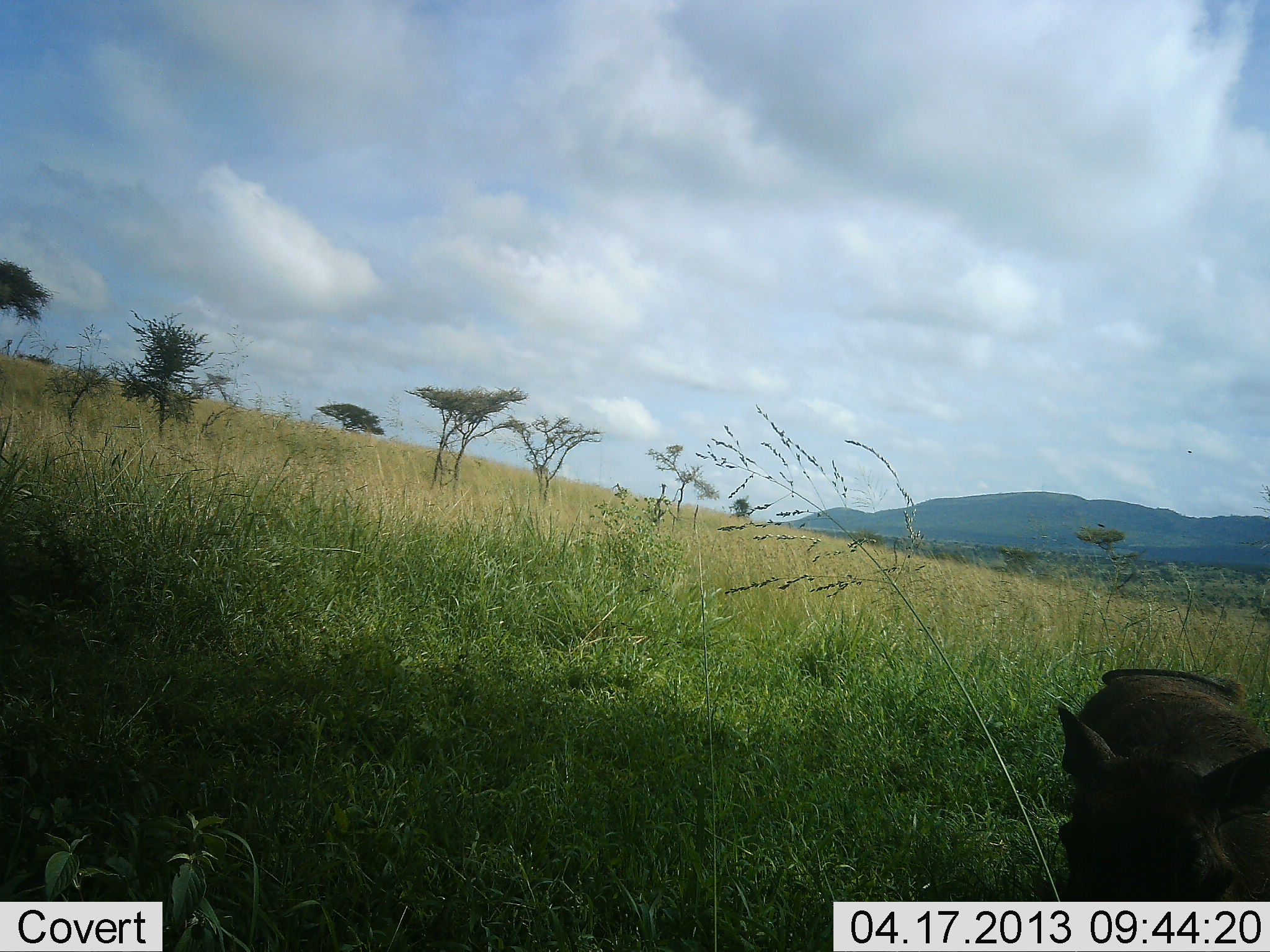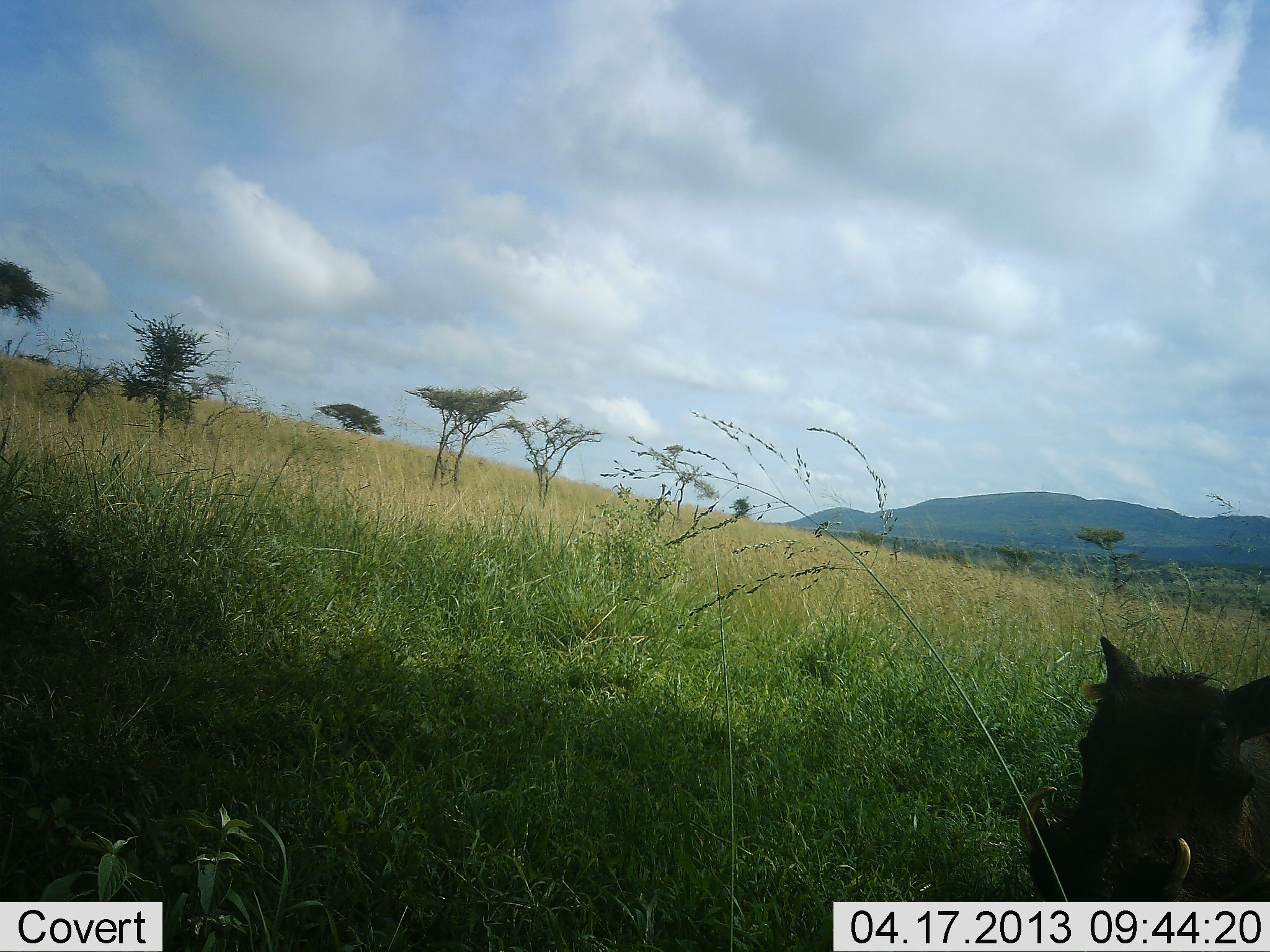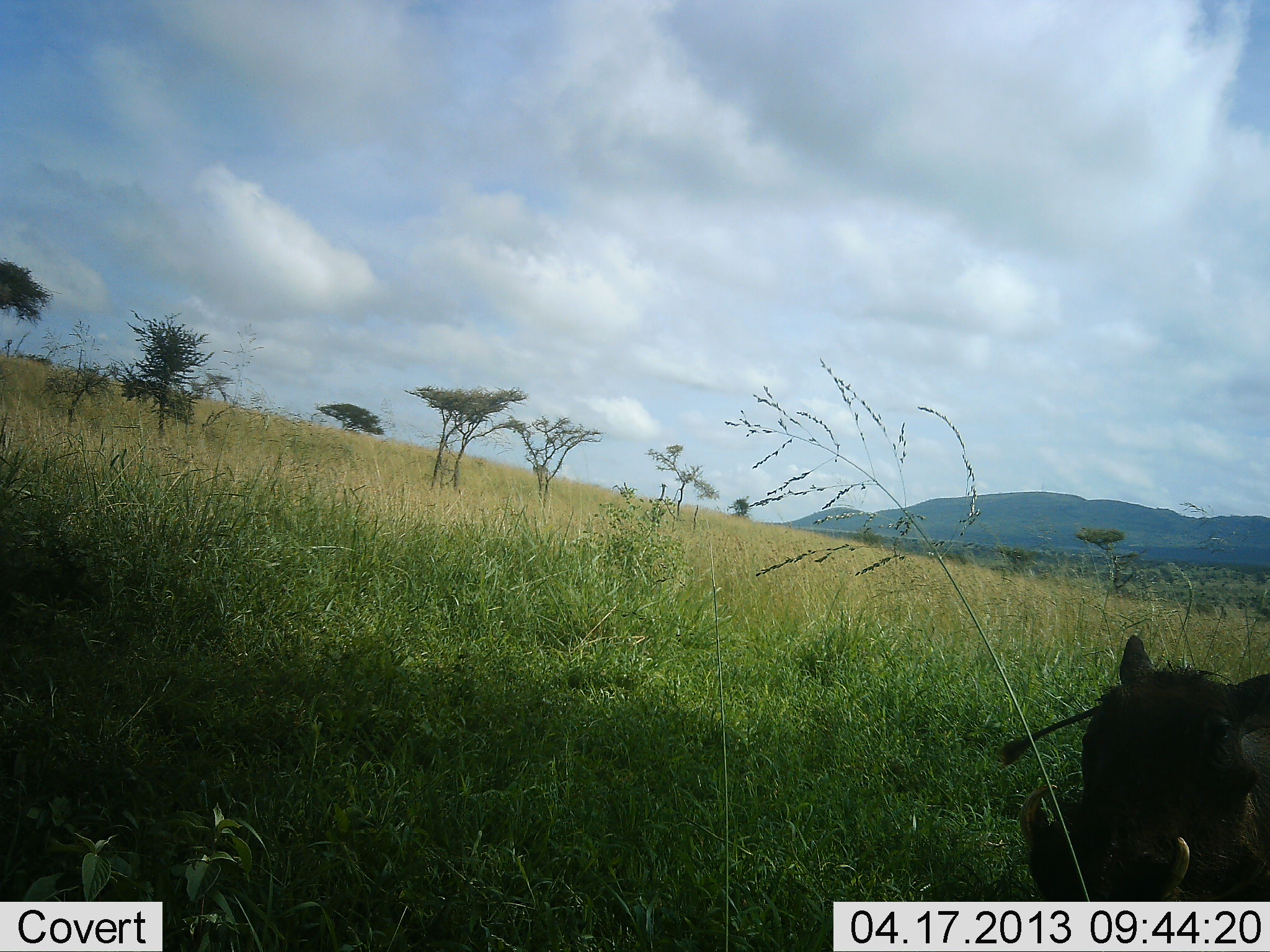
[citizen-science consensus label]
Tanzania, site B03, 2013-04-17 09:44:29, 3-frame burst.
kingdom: Animalia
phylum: Chordata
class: Mammalia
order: Artiodactyla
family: Suidae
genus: Phacochoerus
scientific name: Phacochoerus africanus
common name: warthog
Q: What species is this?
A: Warthog (Phacochoerus africanus).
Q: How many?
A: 1.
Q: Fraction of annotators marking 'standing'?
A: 68%.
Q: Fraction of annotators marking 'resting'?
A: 5%.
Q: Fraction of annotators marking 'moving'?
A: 21%.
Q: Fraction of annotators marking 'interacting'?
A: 0%.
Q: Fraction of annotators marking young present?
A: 0%.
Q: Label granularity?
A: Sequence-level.